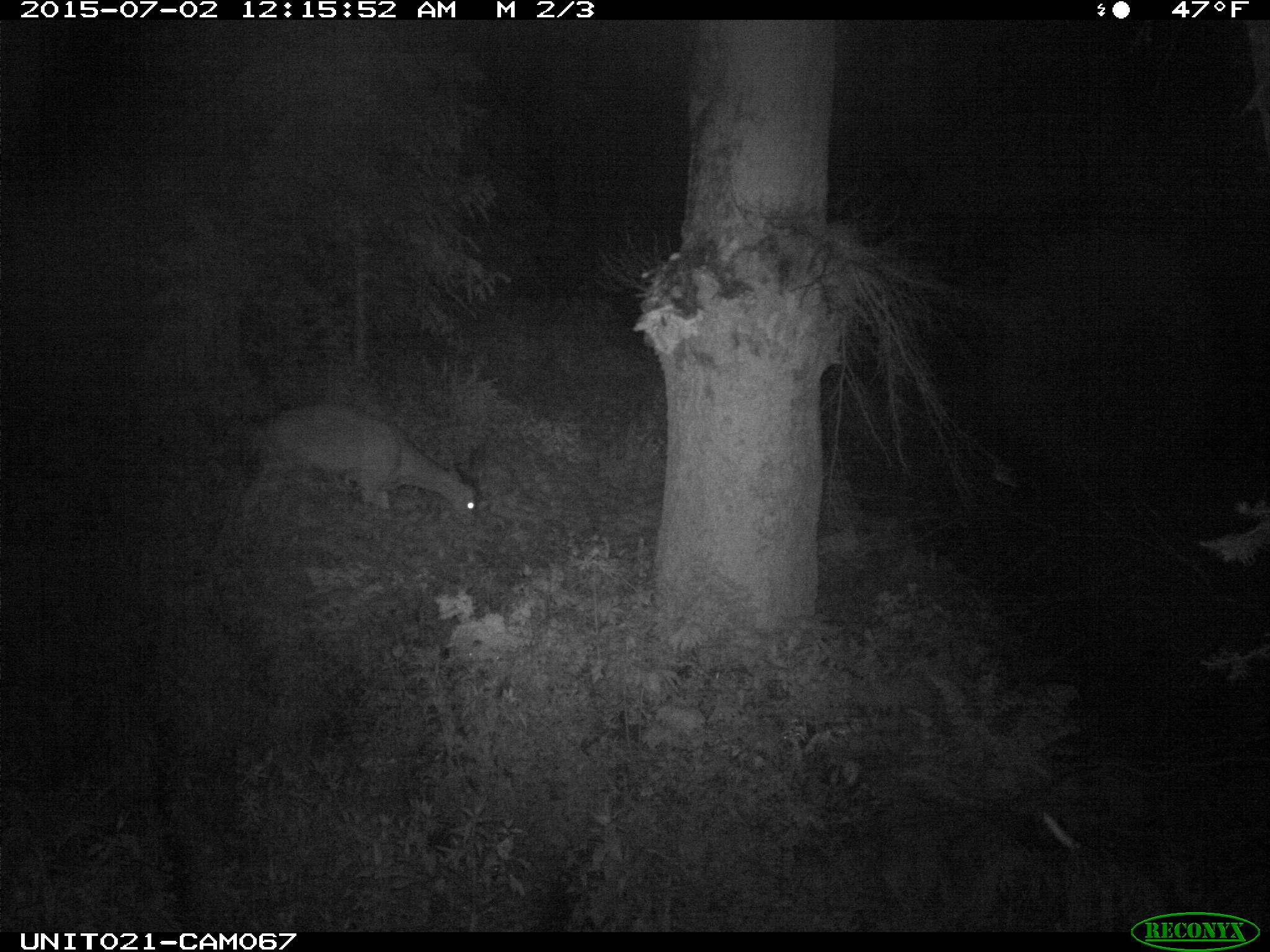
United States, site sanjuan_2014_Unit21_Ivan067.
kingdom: Animalia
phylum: Chordata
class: Mammalia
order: Artiodactyla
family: Cervidae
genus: Odocoileus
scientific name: Odocoileus hemionus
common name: mule deer